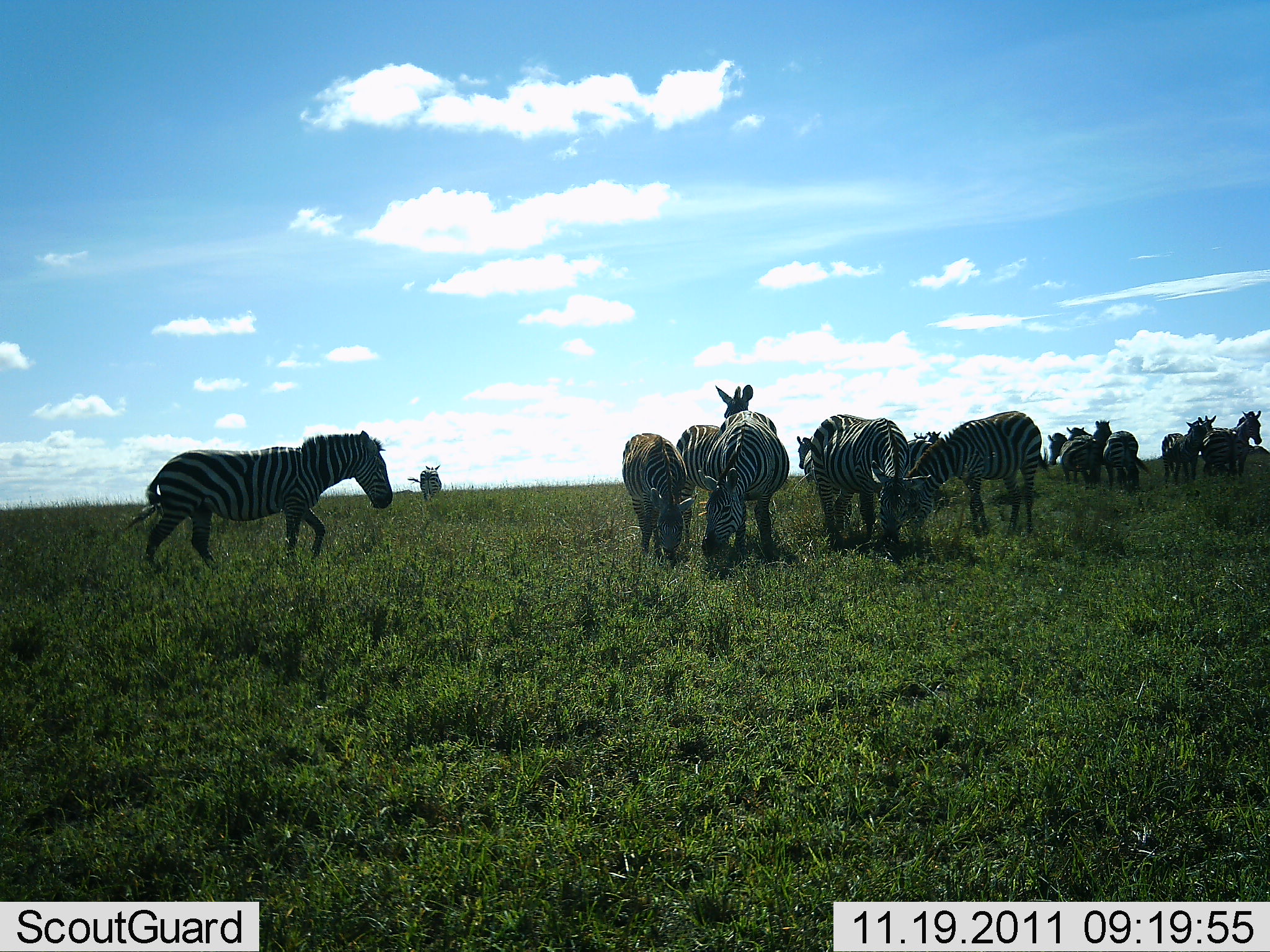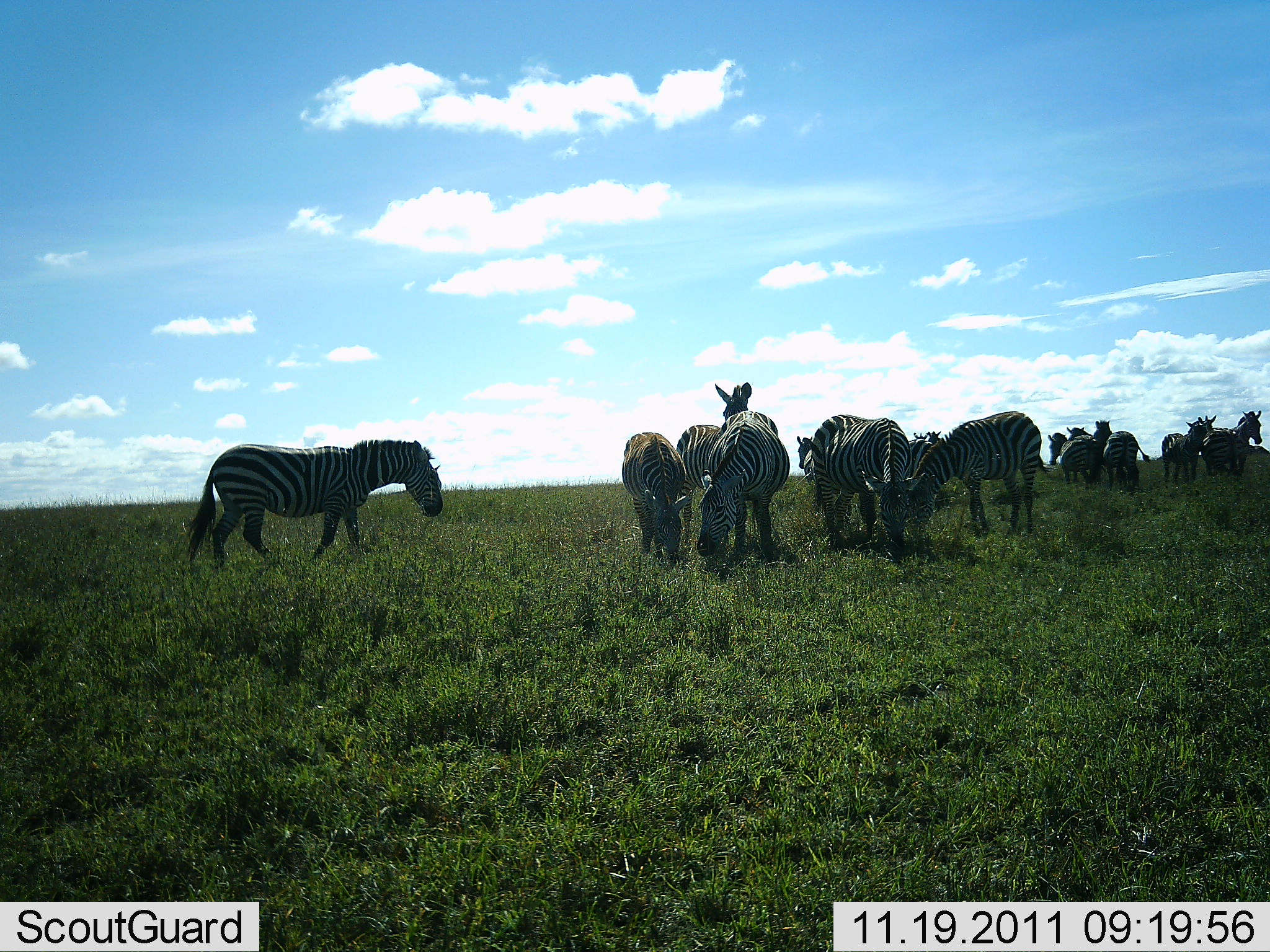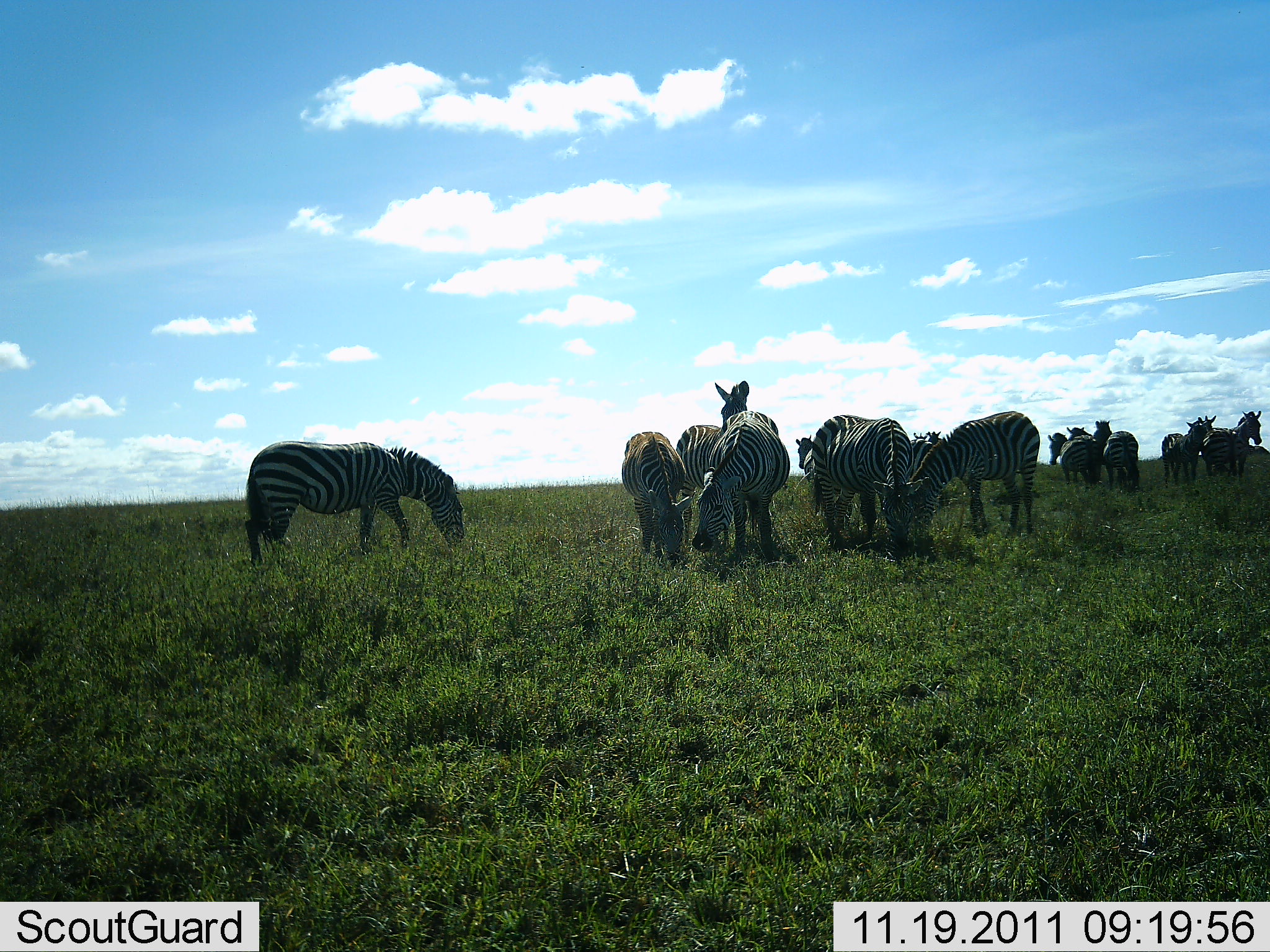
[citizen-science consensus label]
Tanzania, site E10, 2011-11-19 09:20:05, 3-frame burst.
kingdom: Animalia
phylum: Chordata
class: Mammalia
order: Perissodactyla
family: Equidae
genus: Equus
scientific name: Equus quagga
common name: plains zebra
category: zebra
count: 11-50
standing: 67%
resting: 0%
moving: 50%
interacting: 0%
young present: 0%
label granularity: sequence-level